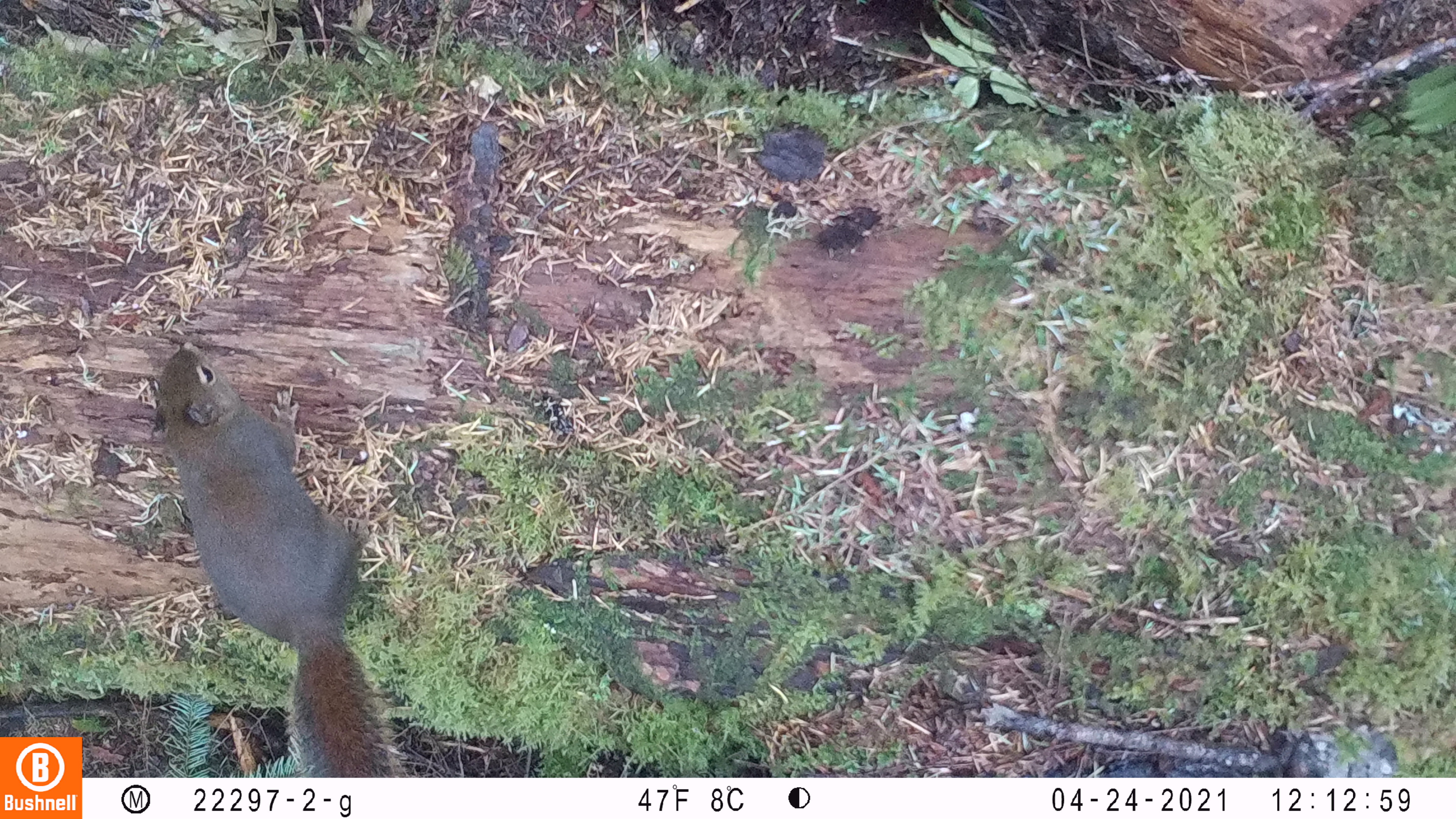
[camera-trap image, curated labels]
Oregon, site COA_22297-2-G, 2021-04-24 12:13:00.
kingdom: Animalia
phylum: Chordata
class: Mammalia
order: Rodentia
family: Sciuridae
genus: Tamiasciurus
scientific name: Tamiasciurus douglasii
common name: douglas squirrel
Douglas squirrel (Tamiasciurus douglasii).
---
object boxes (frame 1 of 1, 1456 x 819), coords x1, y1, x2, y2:
douglas squirrel: 141, 337, 424, 777